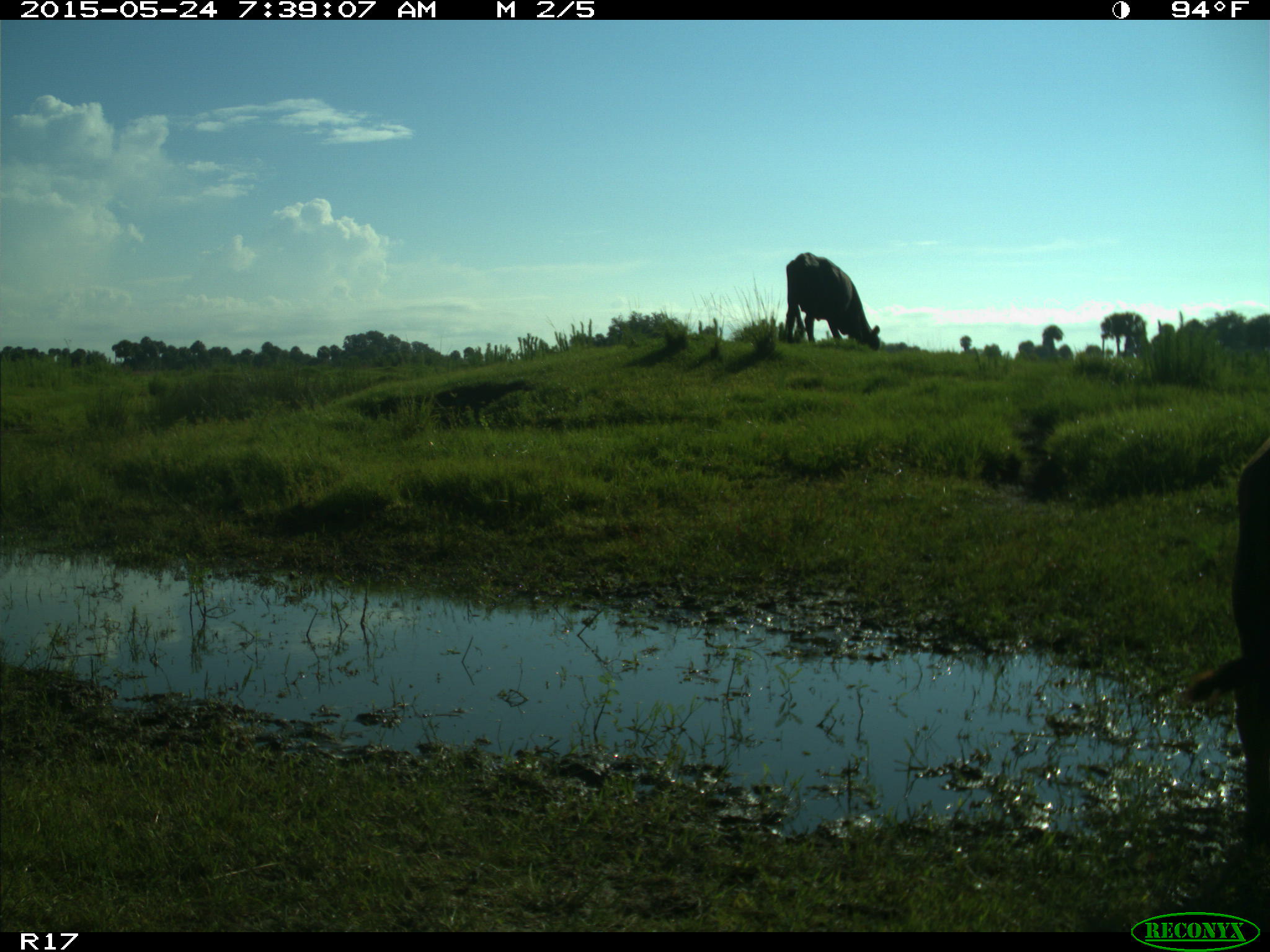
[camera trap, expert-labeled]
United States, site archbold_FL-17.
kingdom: Animalia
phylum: Chordata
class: Mammalia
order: Artiodactyla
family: Bovidae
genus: Bos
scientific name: Bos taurus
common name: domestic cow